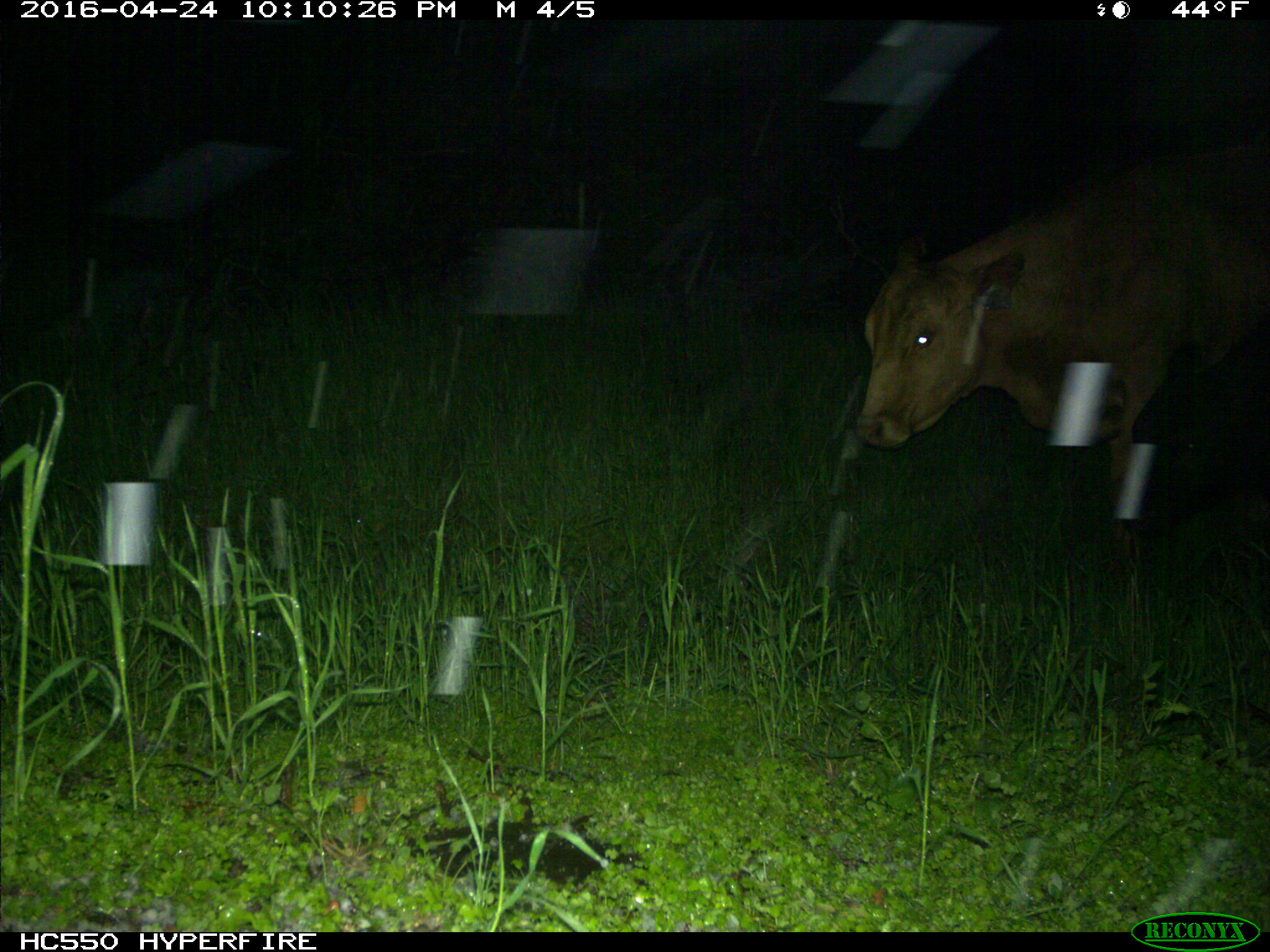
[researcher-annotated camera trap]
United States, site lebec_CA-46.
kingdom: Animalia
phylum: Chordata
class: Mammalia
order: Artiodactyla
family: Bovidae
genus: Bos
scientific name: Bos taurus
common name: domestic cow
Bos taurus (domestic cow).